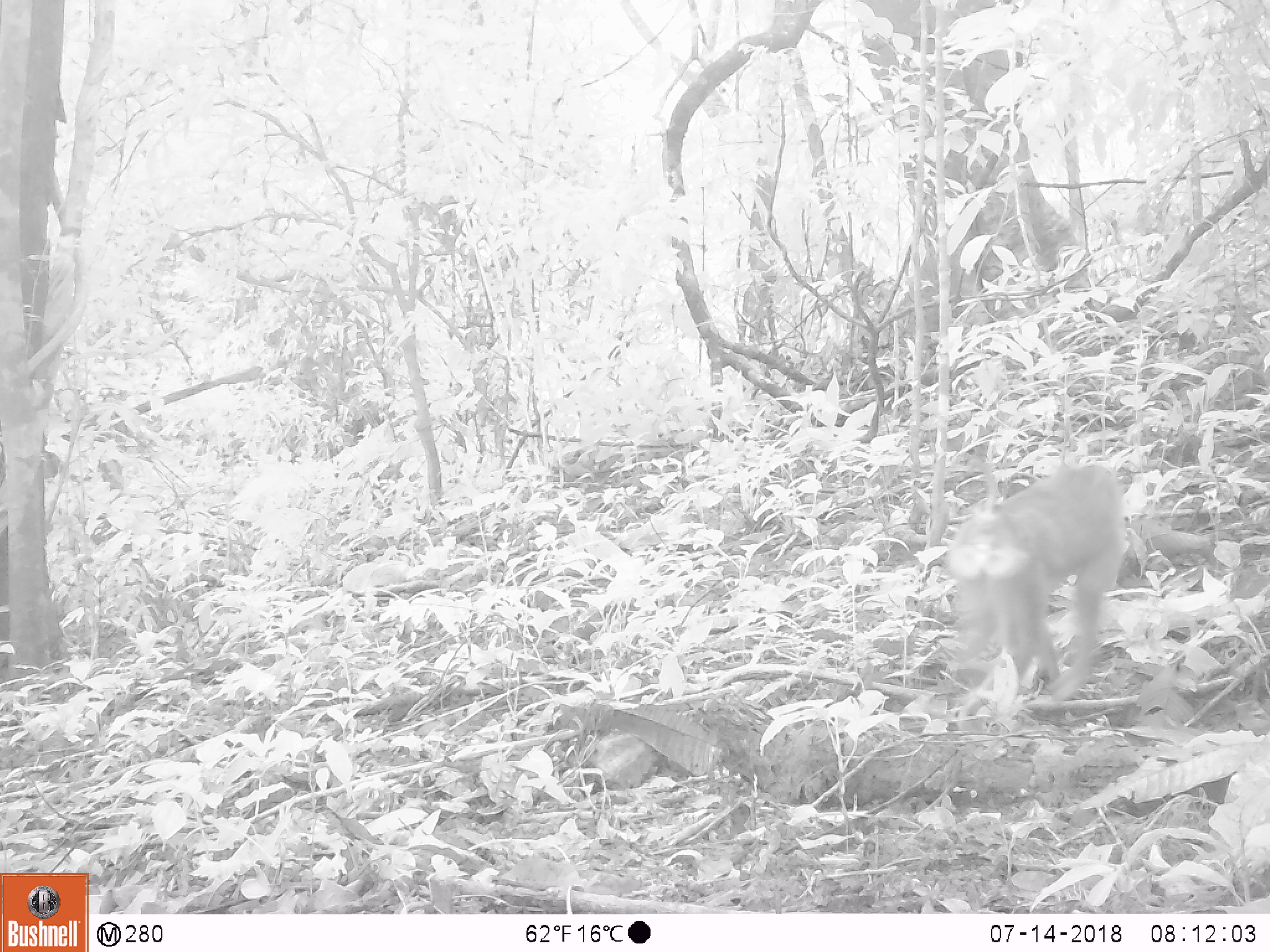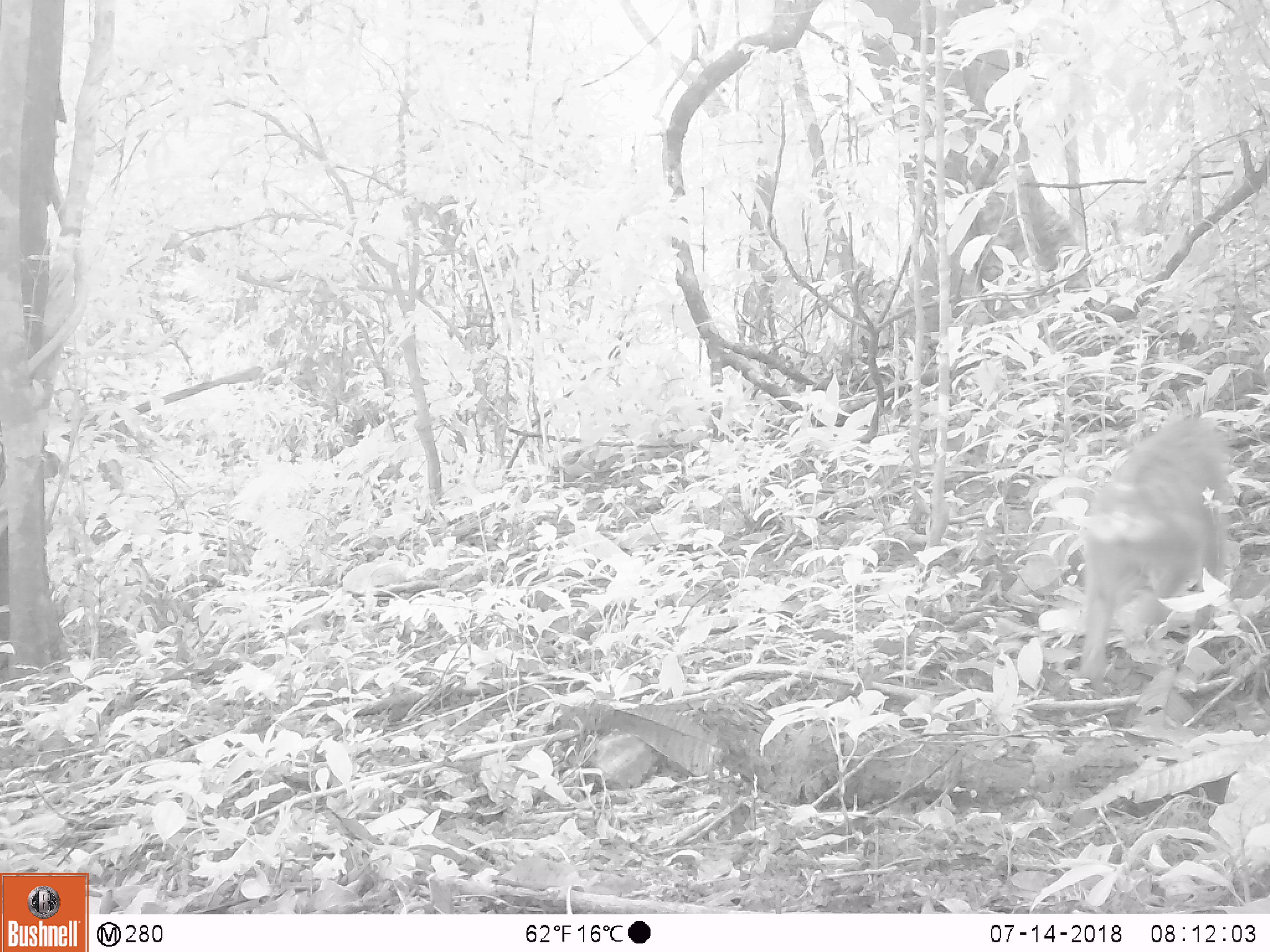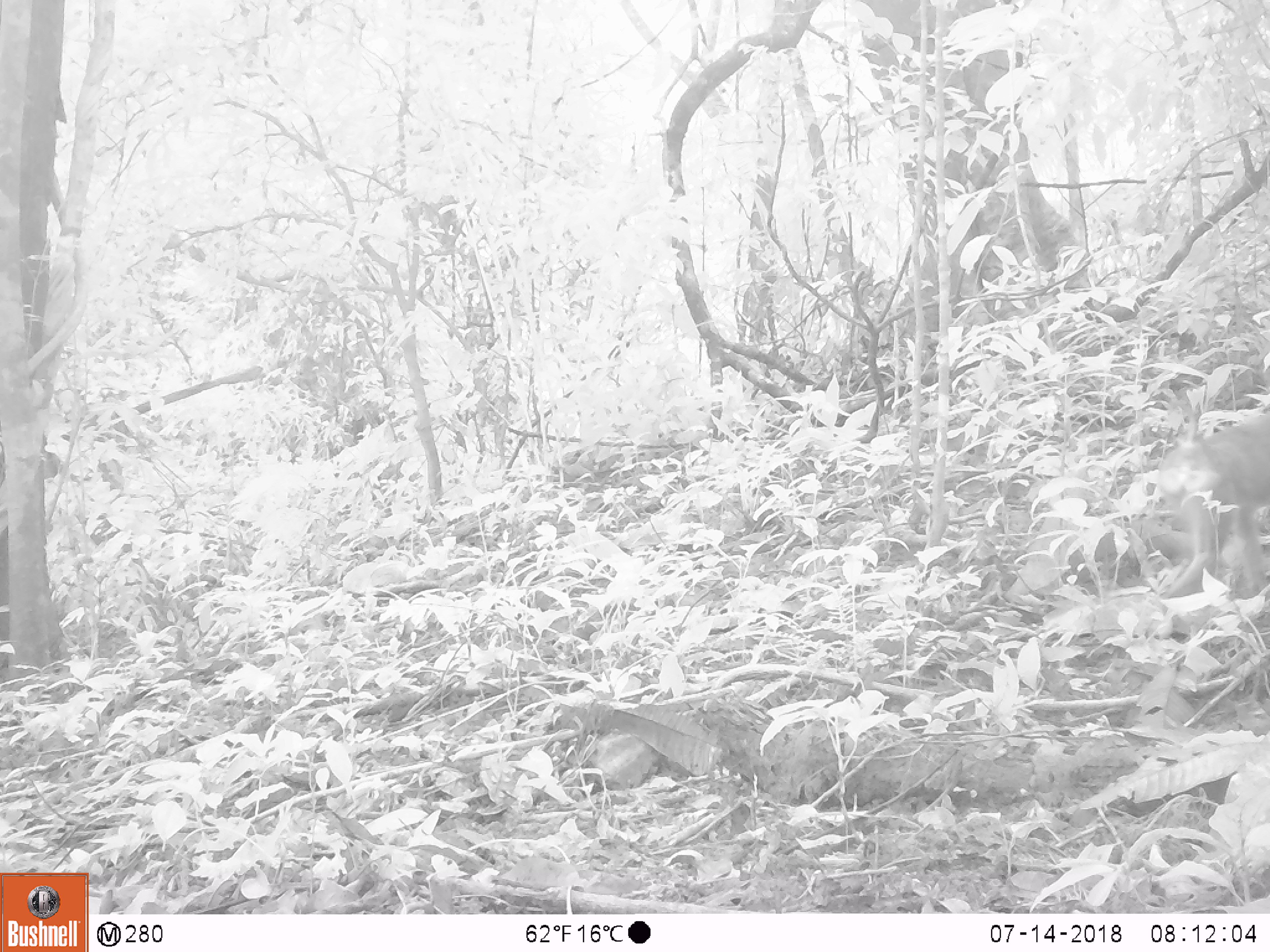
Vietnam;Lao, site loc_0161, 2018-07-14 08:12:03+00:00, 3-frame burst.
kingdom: Animalia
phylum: Chordata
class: Mammalia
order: Primates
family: Cercopithecidae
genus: Macaca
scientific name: Macaca nemestrina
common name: pig-tailed macaque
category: pig tailed macaque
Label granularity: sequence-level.